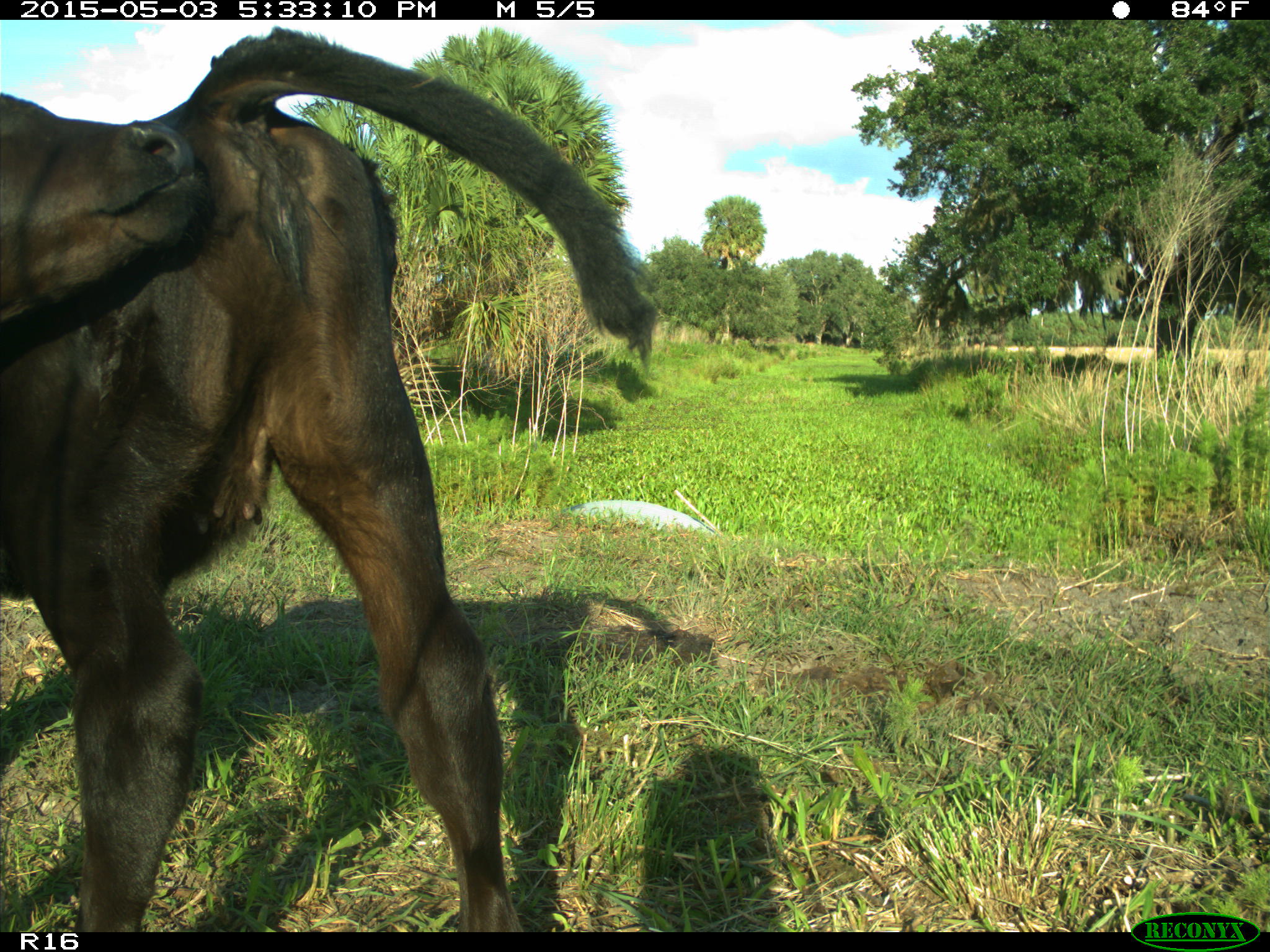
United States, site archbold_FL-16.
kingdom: Animalia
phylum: Chordata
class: Mammalia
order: Artiodactyla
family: Bovidae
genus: Bos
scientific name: Bos taurus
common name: domestic cow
Bos taurus (domestic cow).